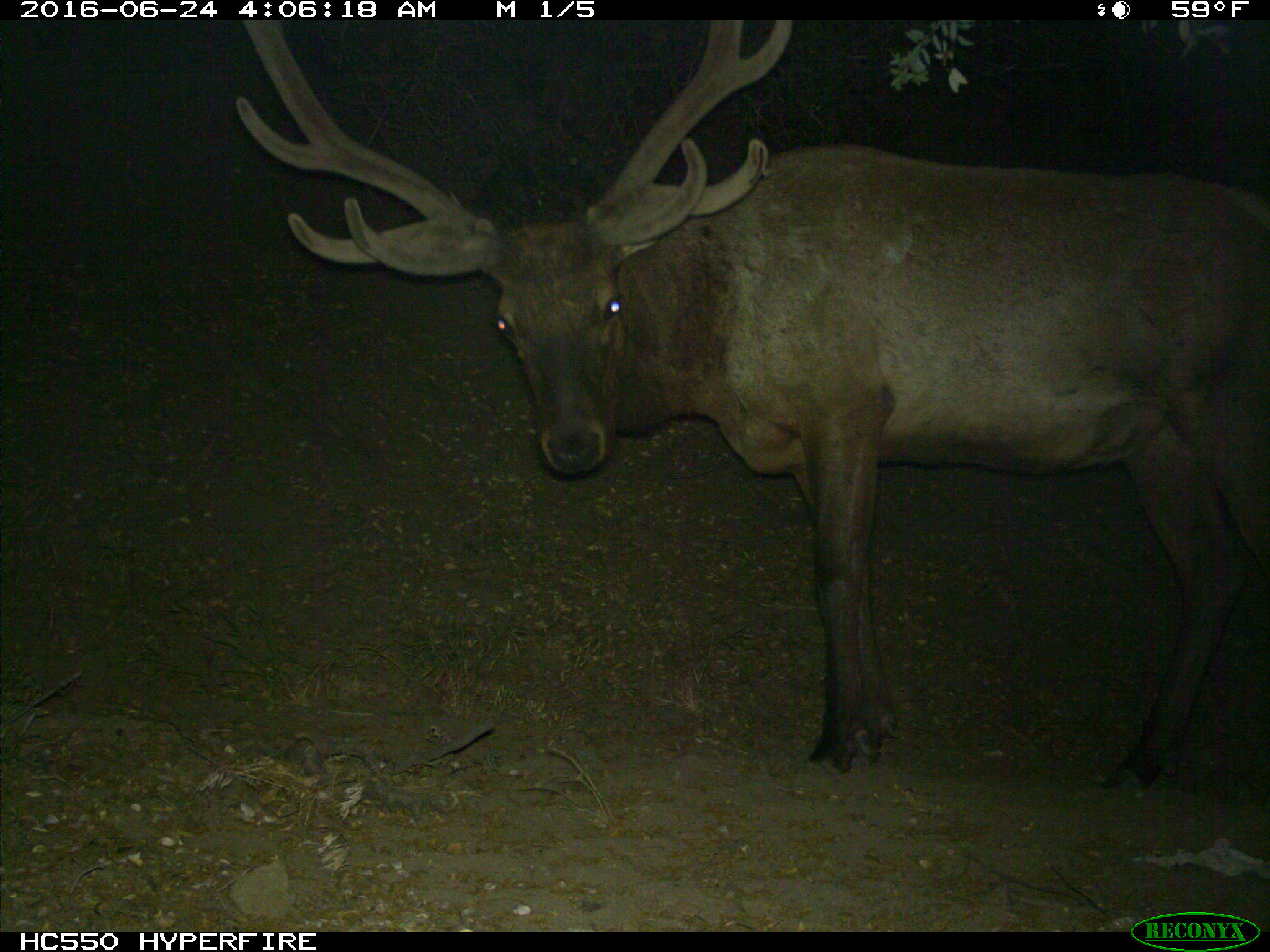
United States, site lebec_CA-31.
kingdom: Animalia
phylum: Chordata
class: Mammalia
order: Artiodactyla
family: Cervidae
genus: Cervus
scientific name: Cervus canadensis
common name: elk